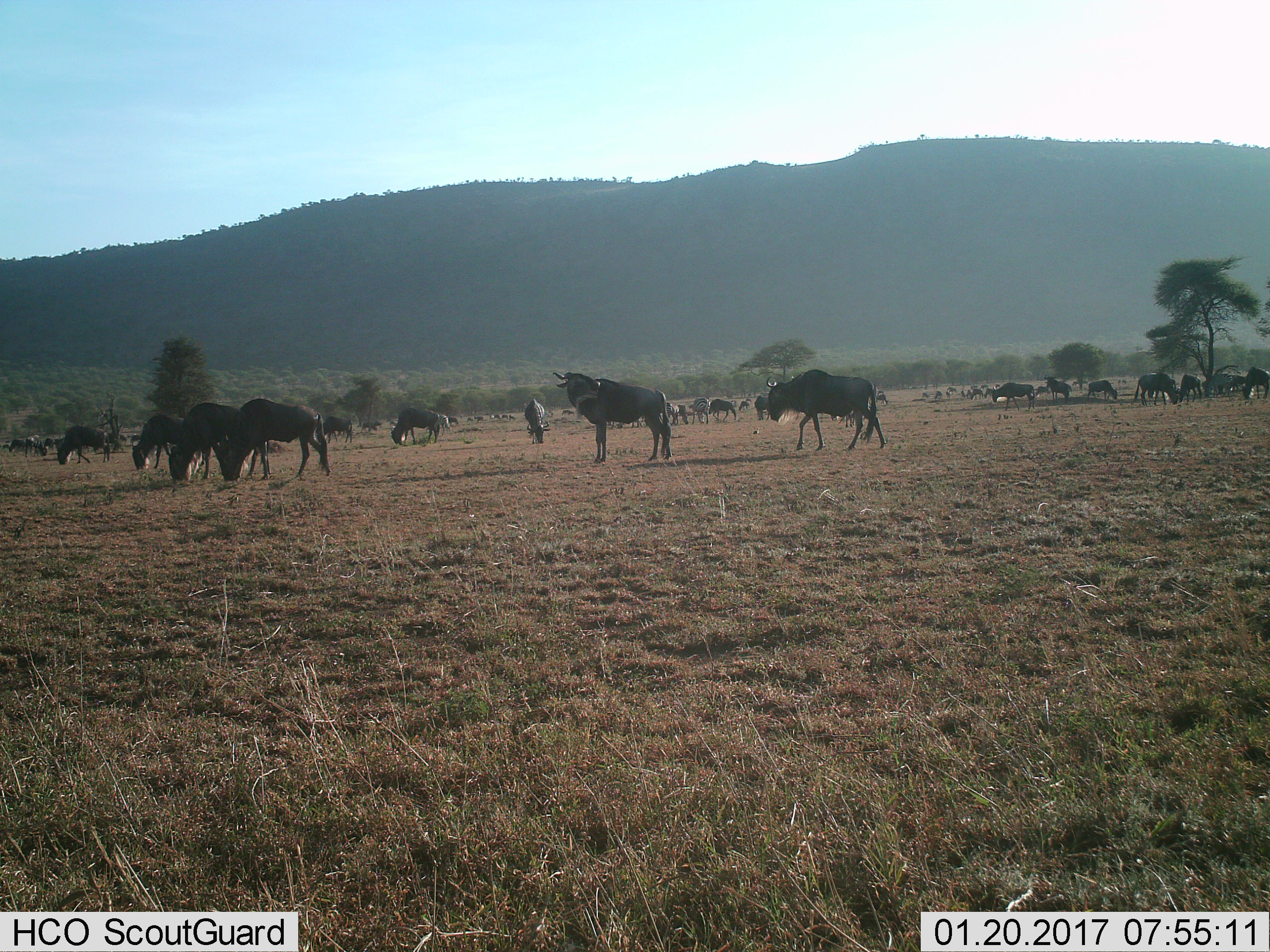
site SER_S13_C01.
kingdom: Animalia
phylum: Chordata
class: Mammalia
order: Artiodactyla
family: Bovidae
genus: Connochaetes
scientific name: Connochaetes taurinus taurinus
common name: blue wildebeest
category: wildebeestblue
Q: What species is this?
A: Wildebeestblue (blue wildebeest) (Connochaetes taurinus taurinus).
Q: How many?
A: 11-50.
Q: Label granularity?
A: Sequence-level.